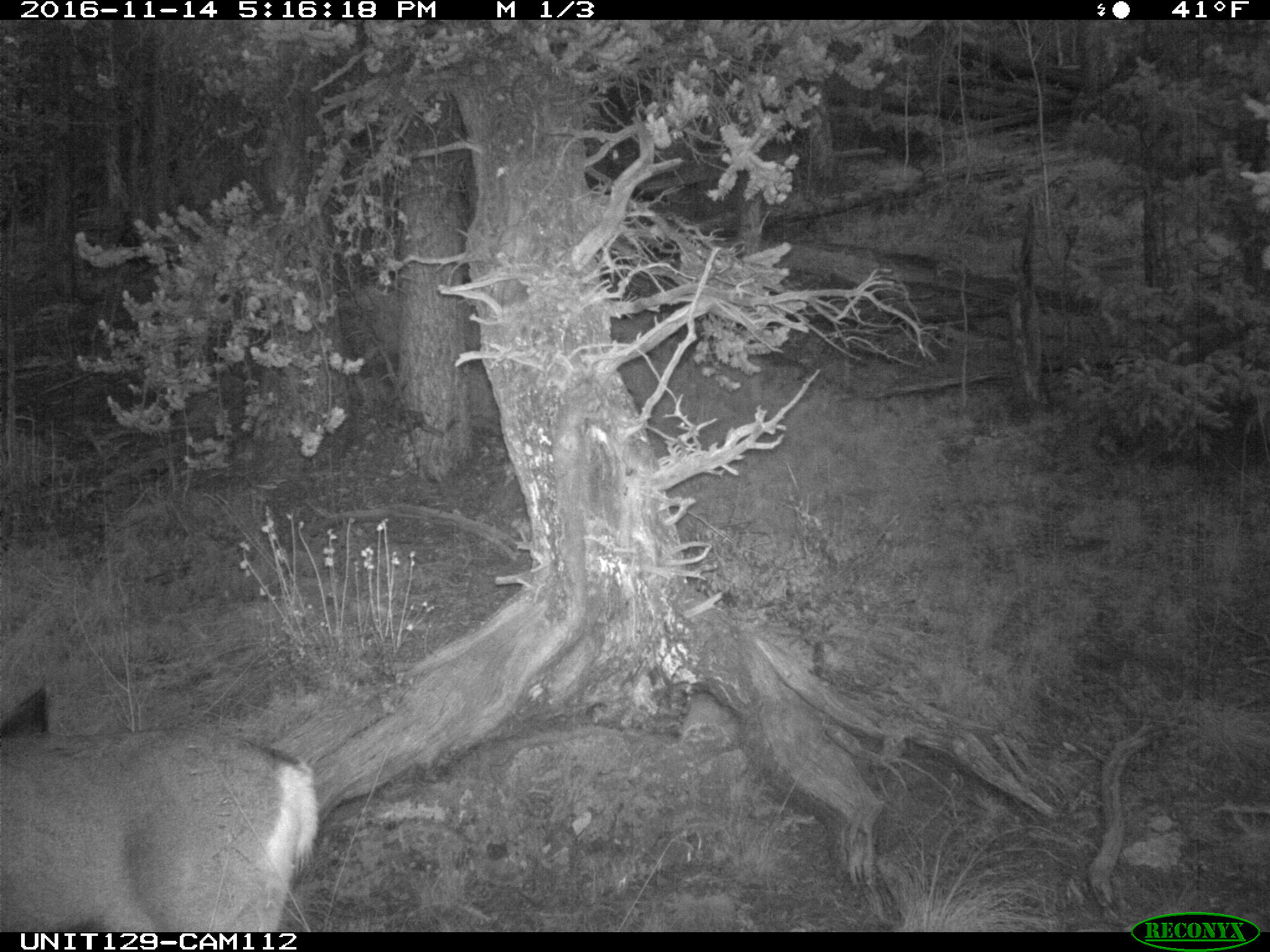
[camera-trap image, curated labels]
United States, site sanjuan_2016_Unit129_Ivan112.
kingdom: Animalia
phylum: Chordata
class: Mammalia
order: Artiodactyla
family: Cervidae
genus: Odocoileus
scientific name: Odocoileus hemionus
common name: mule deer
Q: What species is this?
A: Odocoileus hemionus (mule deer).